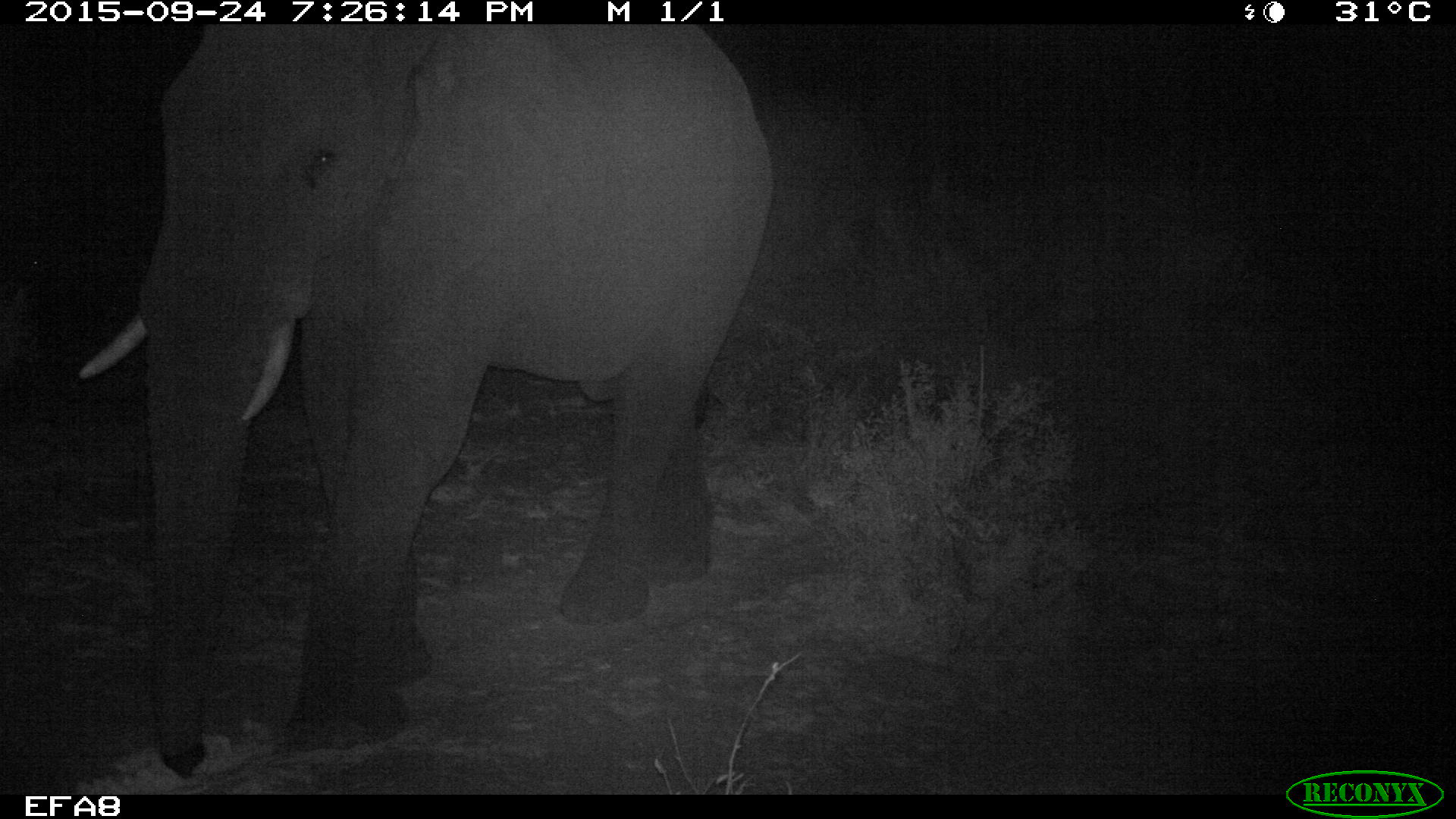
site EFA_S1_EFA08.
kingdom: Animalia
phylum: Chordata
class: Mammalia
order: Proboscidea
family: Elephantidae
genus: Loxodonta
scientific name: Loxodonta africana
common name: african bush elephant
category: elephant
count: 1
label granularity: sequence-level